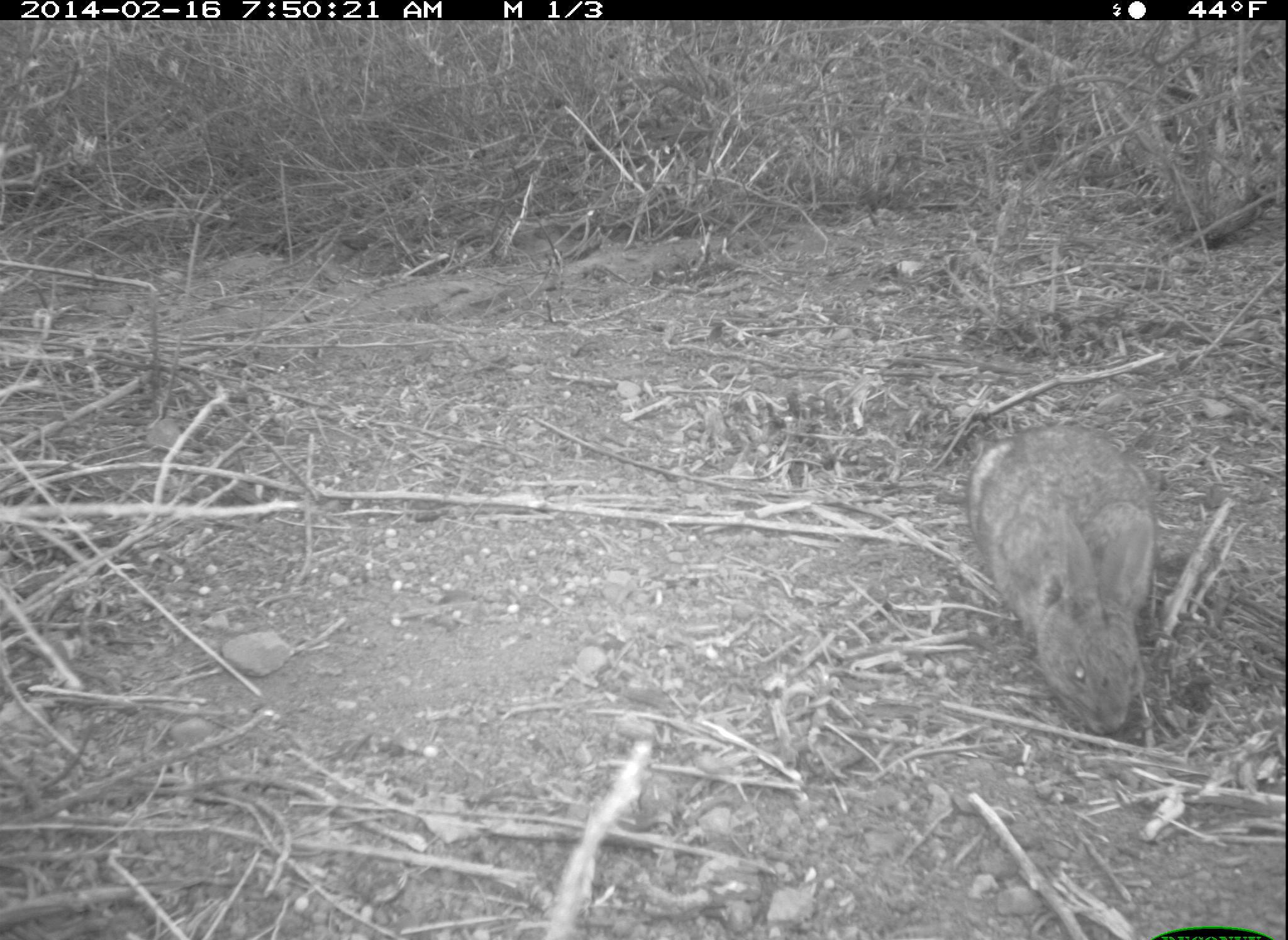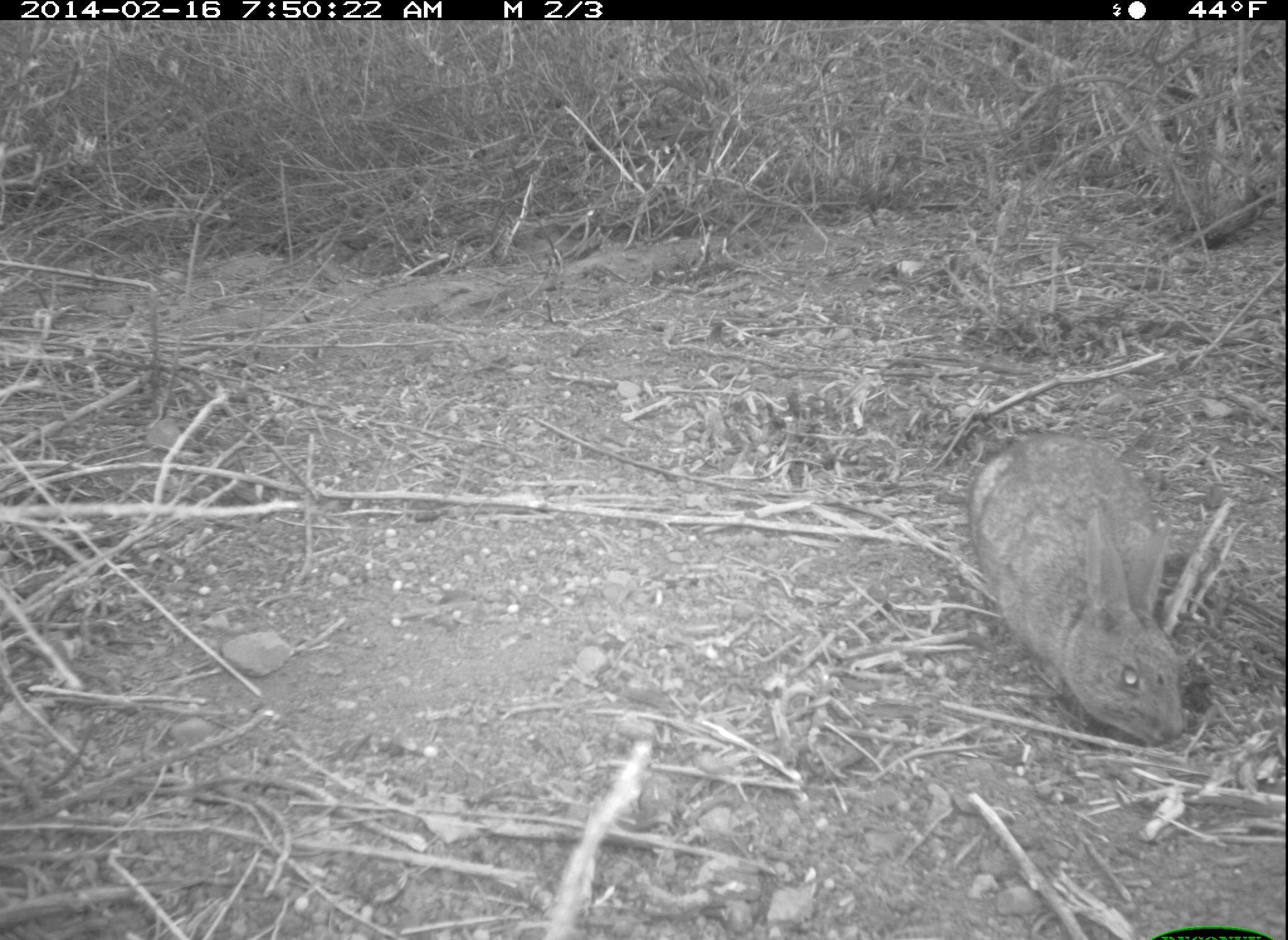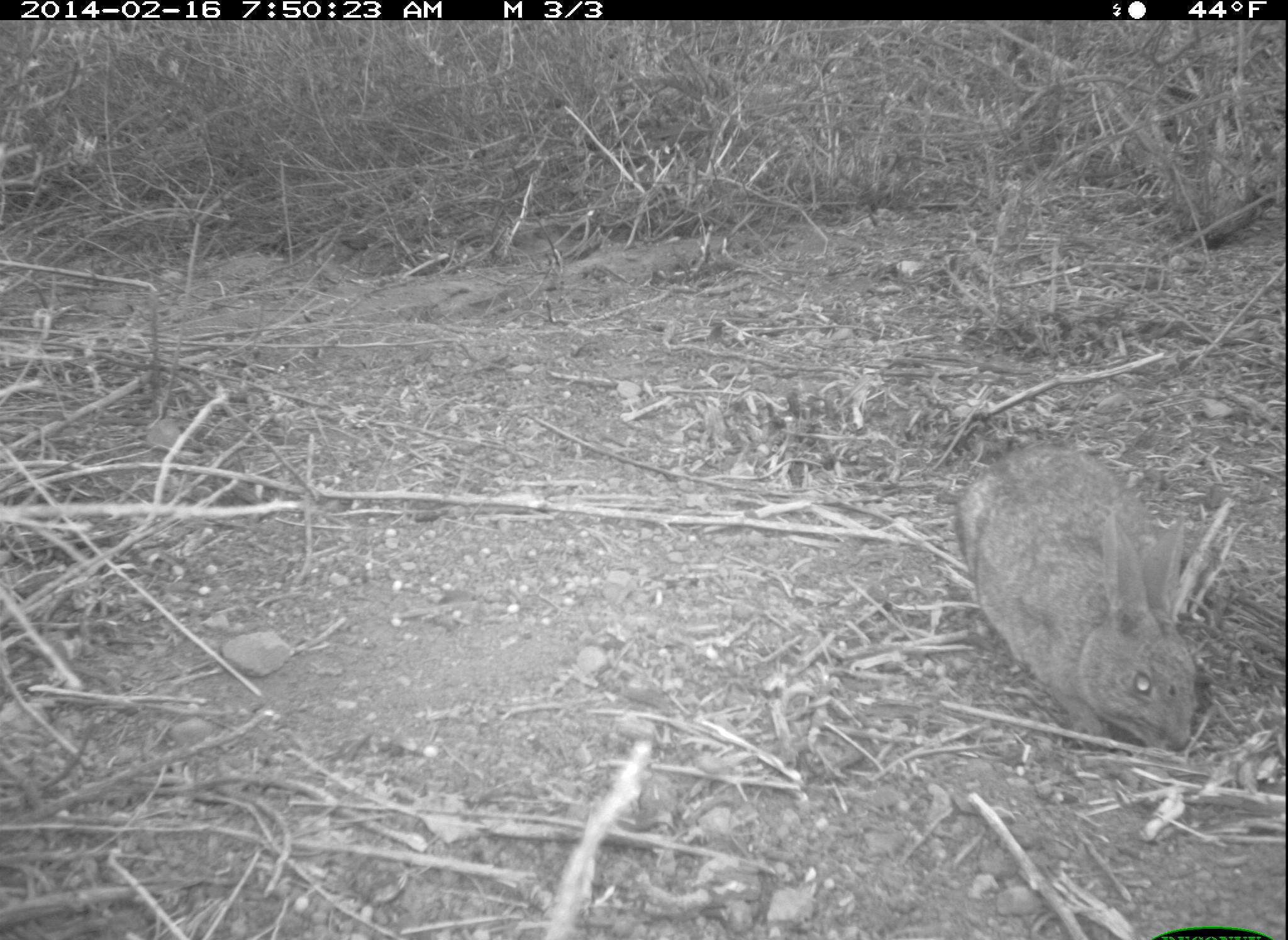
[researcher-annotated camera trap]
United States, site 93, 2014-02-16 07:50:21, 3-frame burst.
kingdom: Animalia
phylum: Chordata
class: Mammalia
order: Lagomorpha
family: Leporidae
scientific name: Leporidae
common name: rabbits and hares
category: rabbit